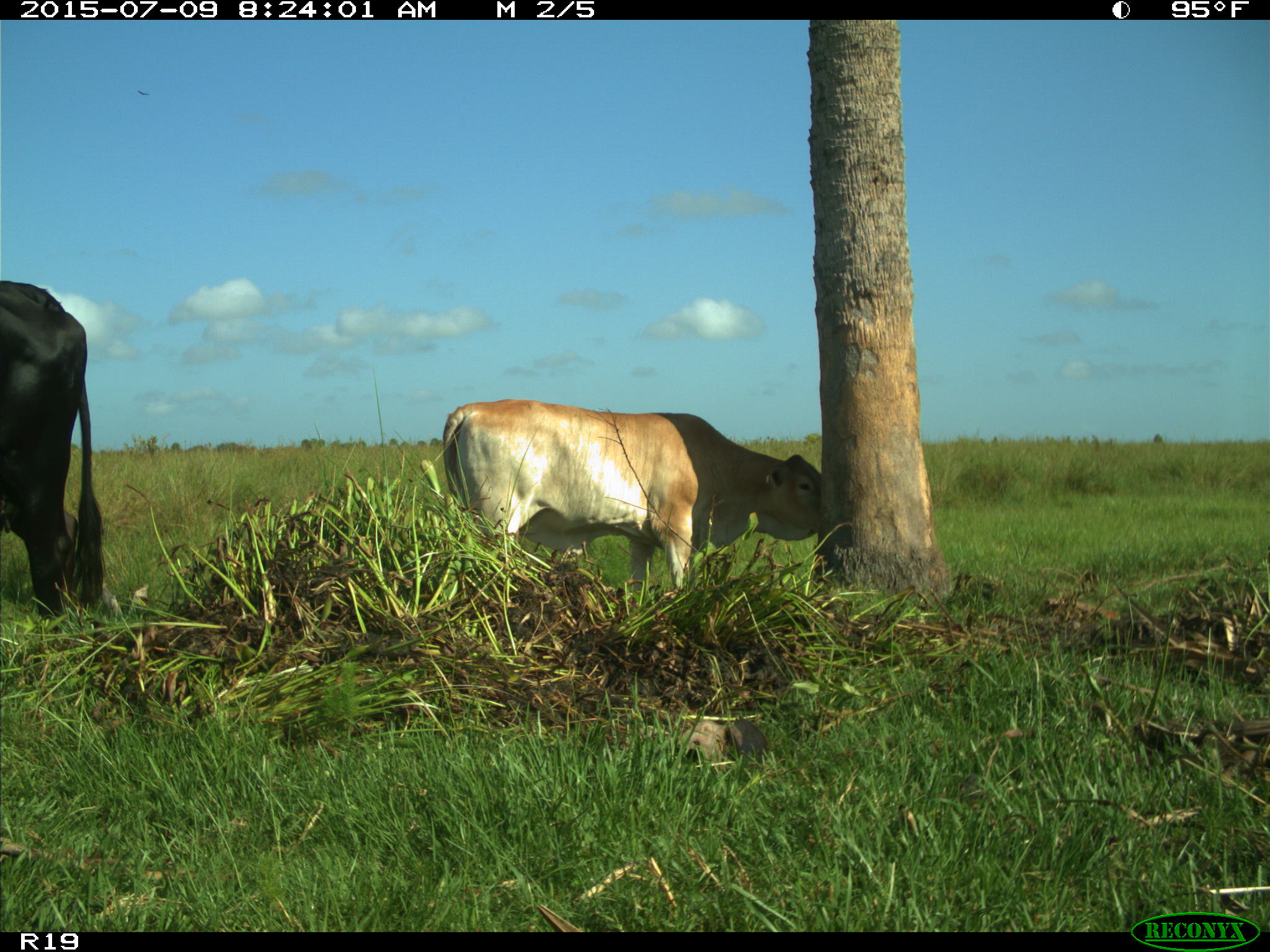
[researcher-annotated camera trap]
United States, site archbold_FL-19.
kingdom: Animalia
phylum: Chordata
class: Mammalia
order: Artiodactyla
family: Bovidae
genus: Bos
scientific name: Bos taurus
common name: domestic cow